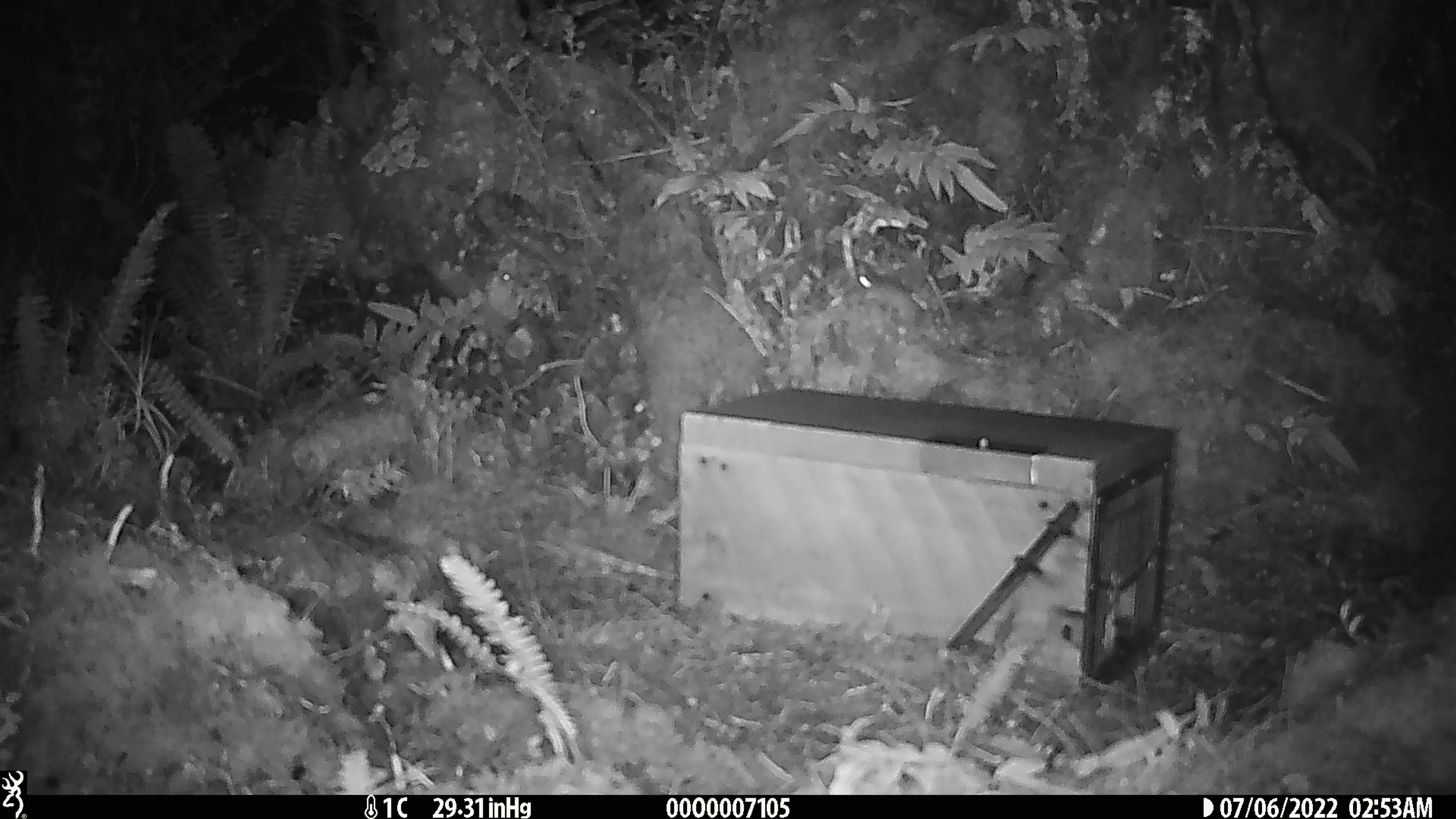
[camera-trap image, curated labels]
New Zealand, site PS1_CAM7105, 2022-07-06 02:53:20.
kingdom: Animalia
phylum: Chordata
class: Mammalia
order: Rodentia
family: Muridae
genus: Mus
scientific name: Mus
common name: mouse